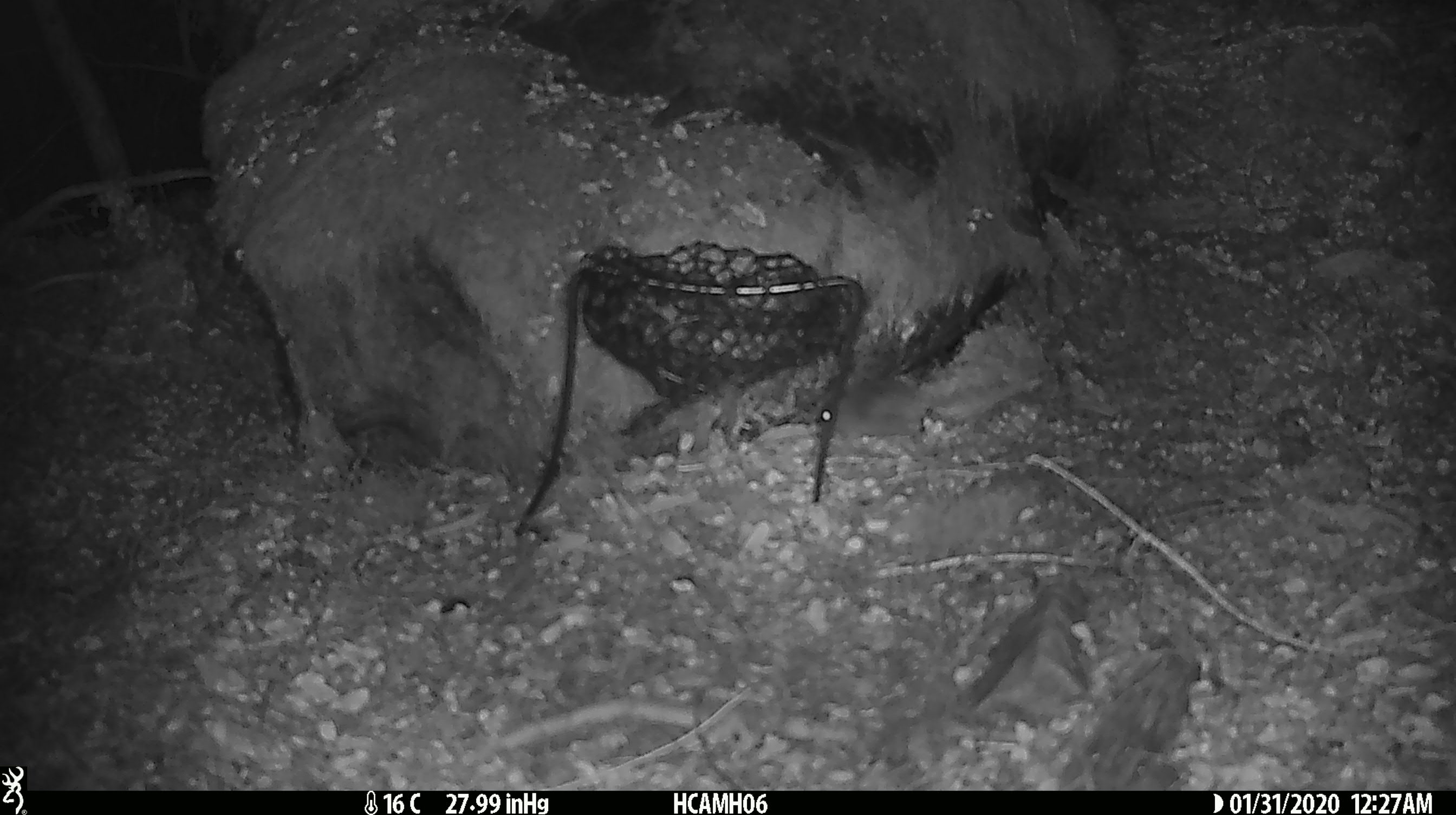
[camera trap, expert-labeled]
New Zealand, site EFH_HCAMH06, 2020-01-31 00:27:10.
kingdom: Animalia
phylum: Chordata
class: Mammalia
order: Rodentia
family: Muridae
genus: Mus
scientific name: Mus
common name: mouse